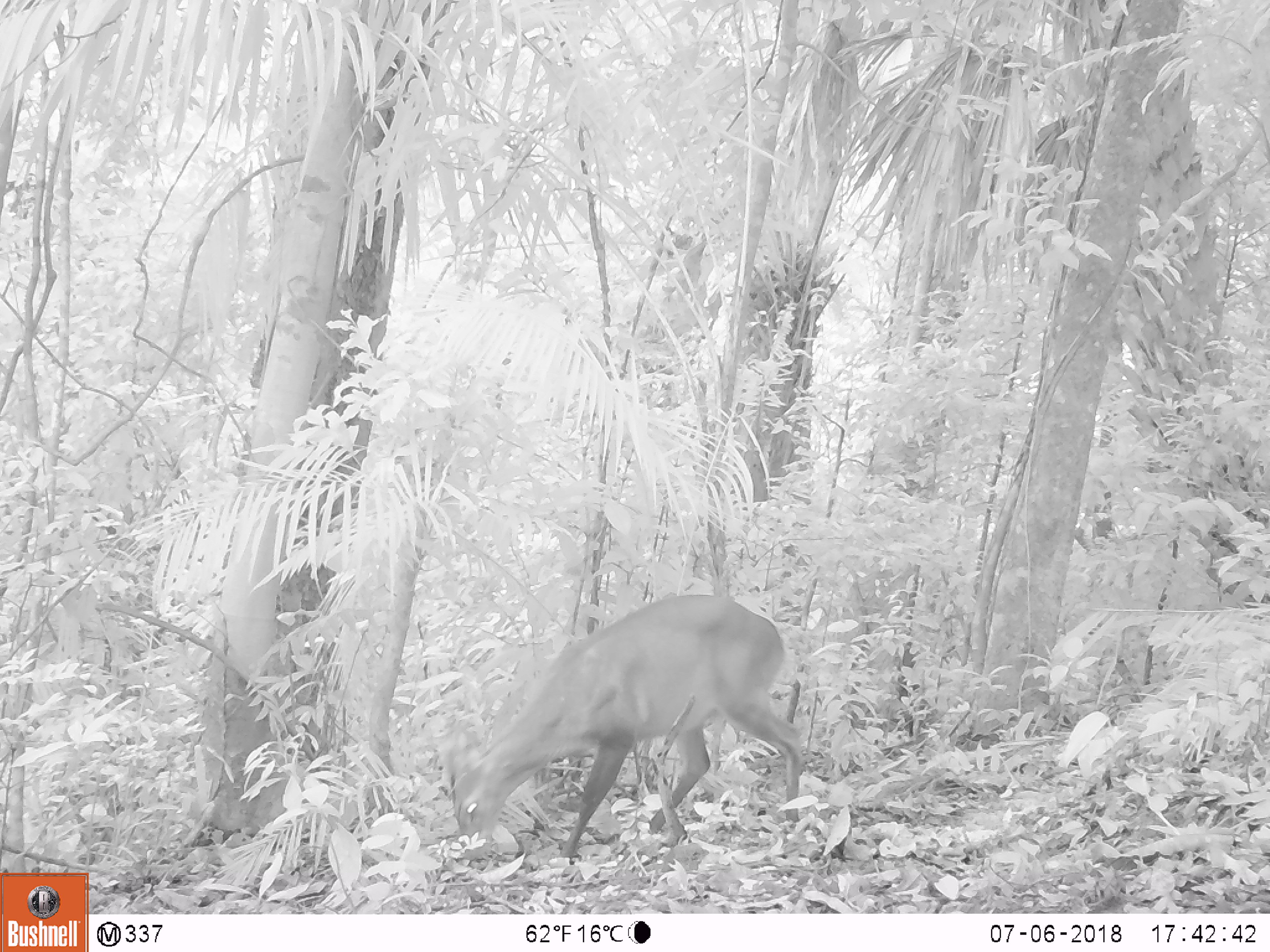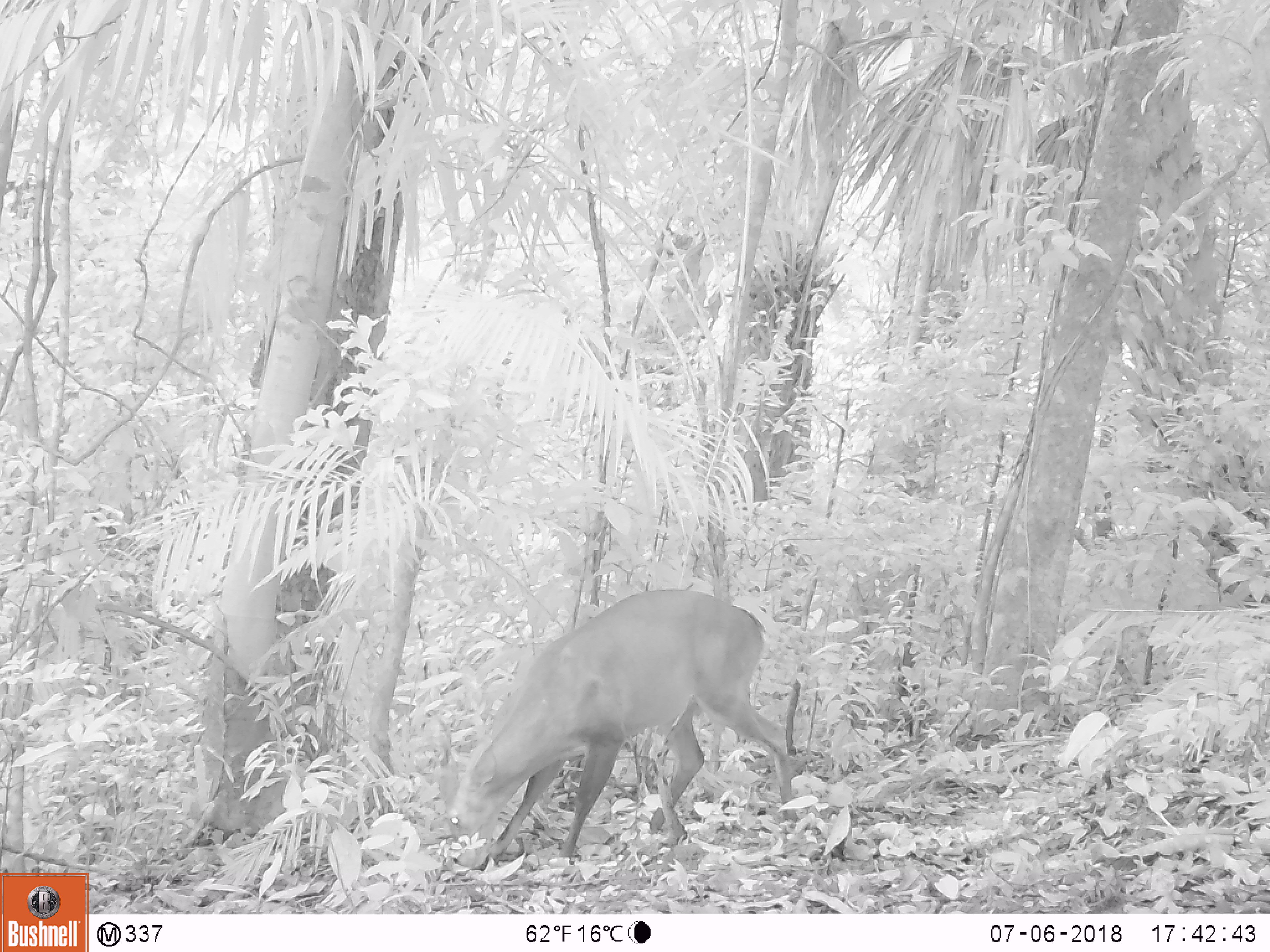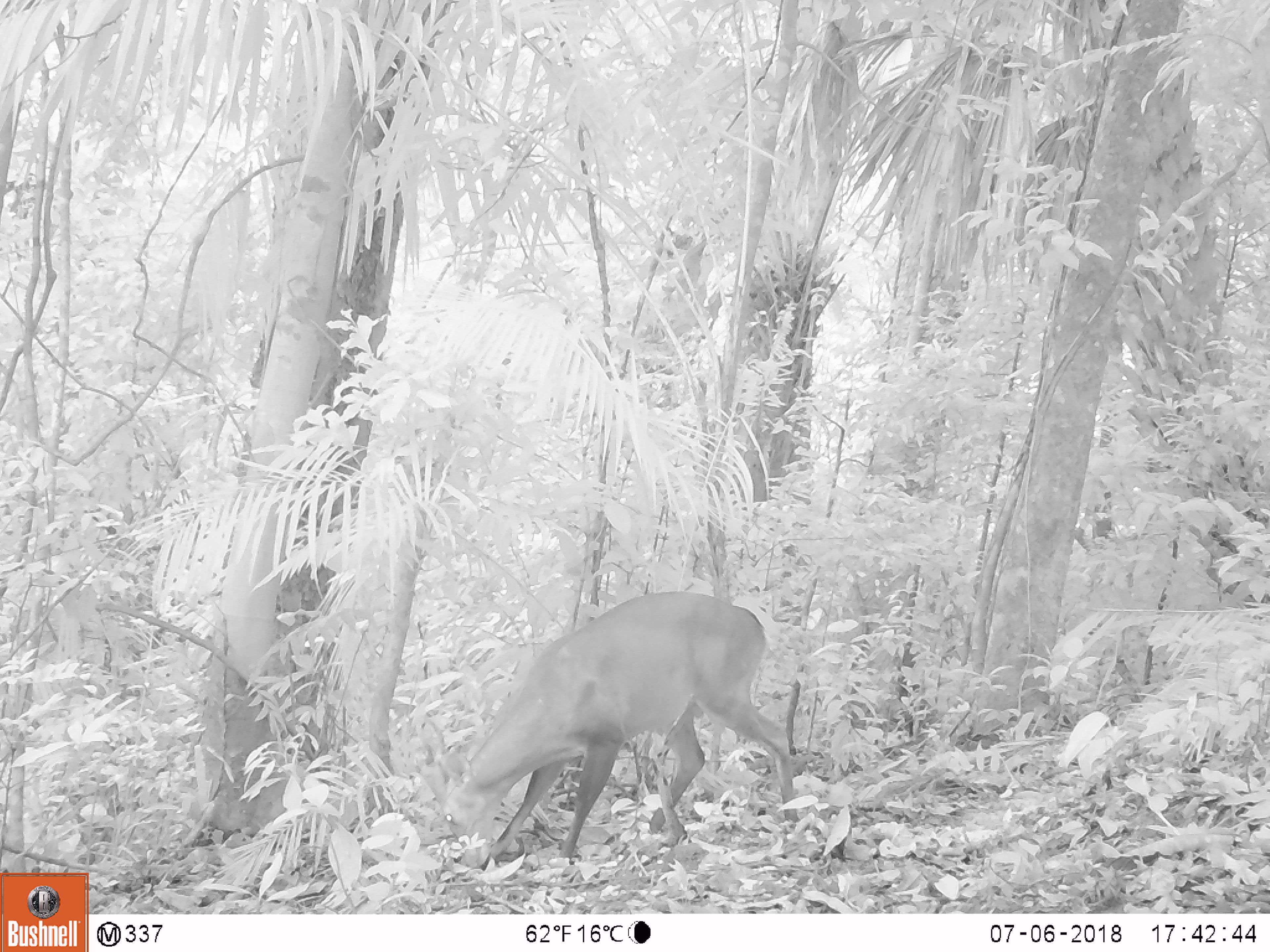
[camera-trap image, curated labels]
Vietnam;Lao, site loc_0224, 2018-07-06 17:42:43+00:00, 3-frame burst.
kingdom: Animalia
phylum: Chordata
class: Mammalia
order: Artiodactyla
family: Cervidae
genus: Muntiacus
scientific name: Muntiacus vuquangensis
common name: large-antlered muntjac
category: large antlered muntjac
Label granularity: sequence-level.